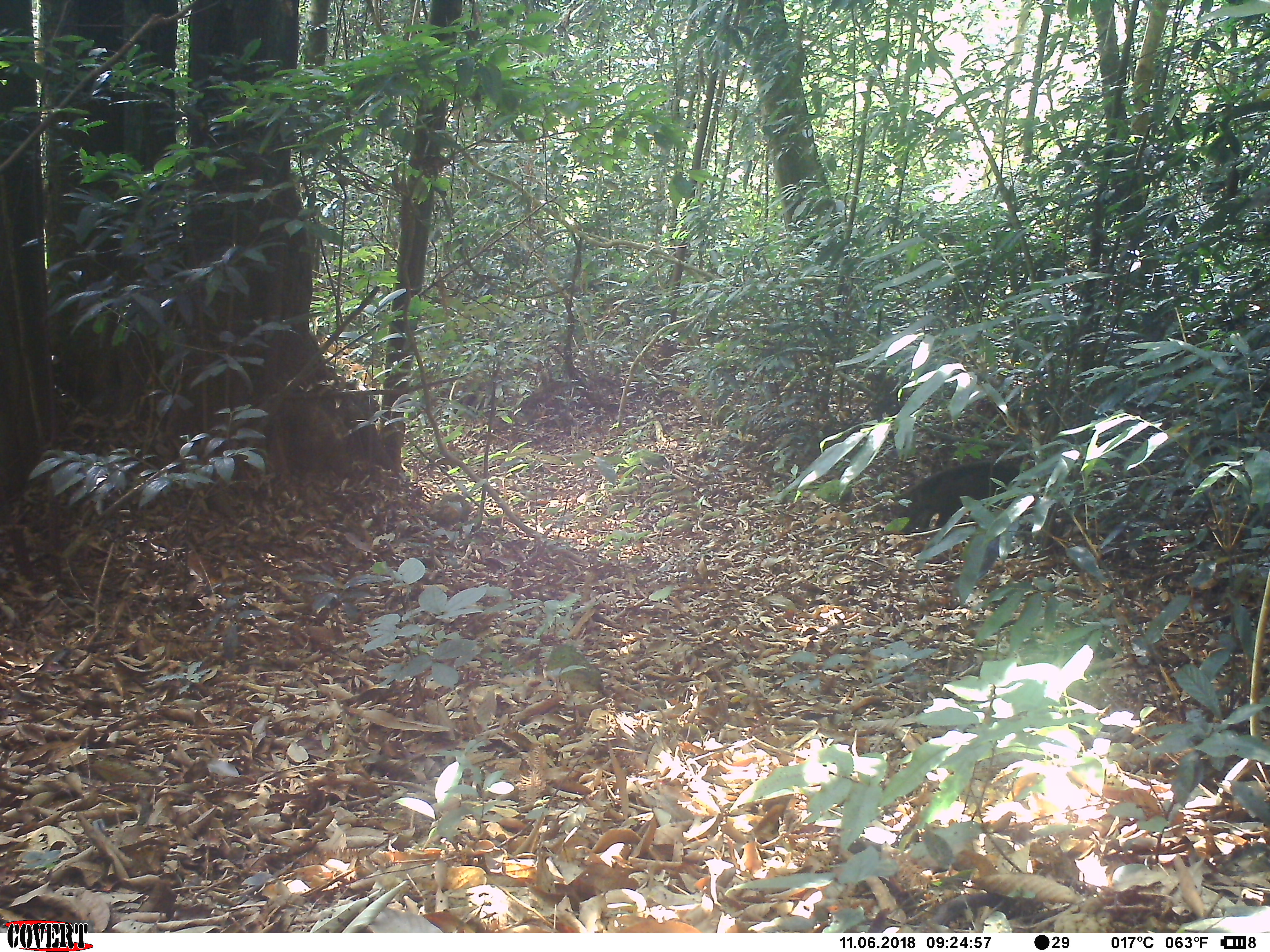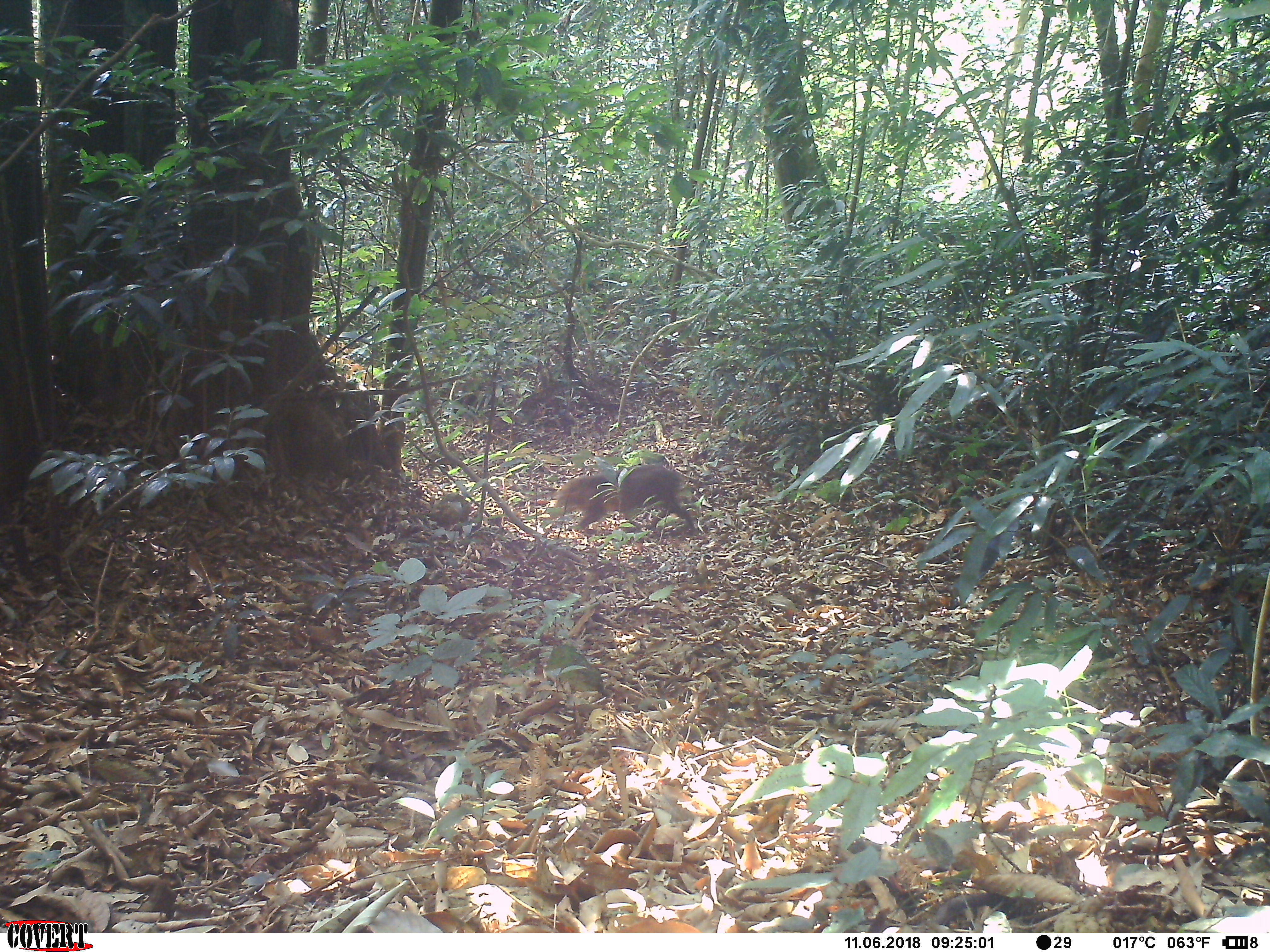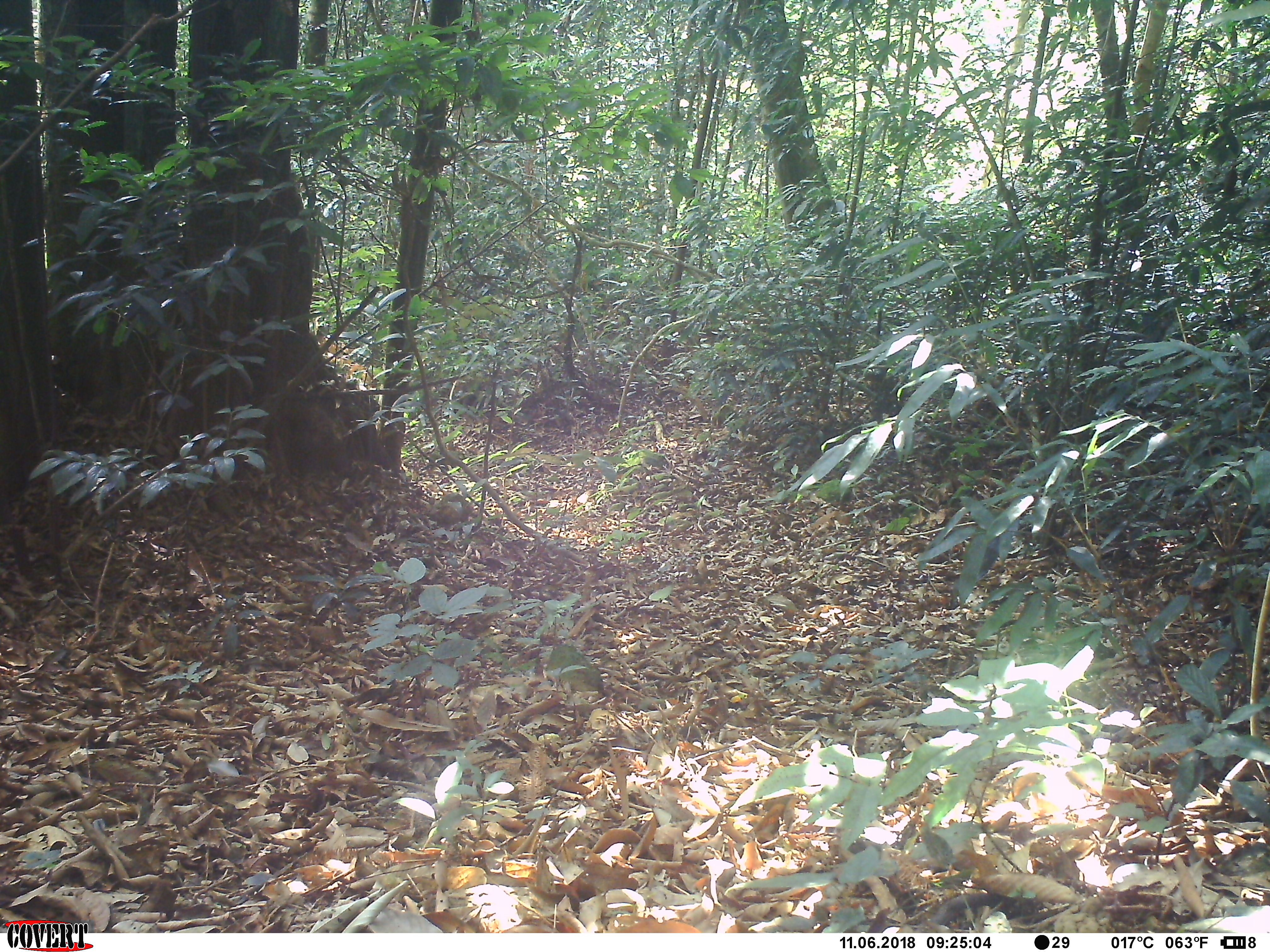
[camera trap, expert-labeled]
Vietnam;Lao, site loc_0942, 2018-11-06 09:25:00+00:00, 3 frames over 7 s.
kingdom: Animalia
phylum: Chordata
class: Mammalia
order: Artiodactyla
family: Suidae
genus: Sus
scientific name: Sus scrofa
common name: eurasian wild pig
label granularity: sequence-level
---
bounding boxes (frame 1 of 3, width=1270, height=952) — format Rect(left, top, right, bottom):
eurasian wild pig: Rect(888, 453, 1036, 536)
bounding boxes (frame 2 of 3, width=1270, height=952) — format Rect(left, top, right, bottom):
eurasian wild pig: Rect(552, 463, 703, 537)